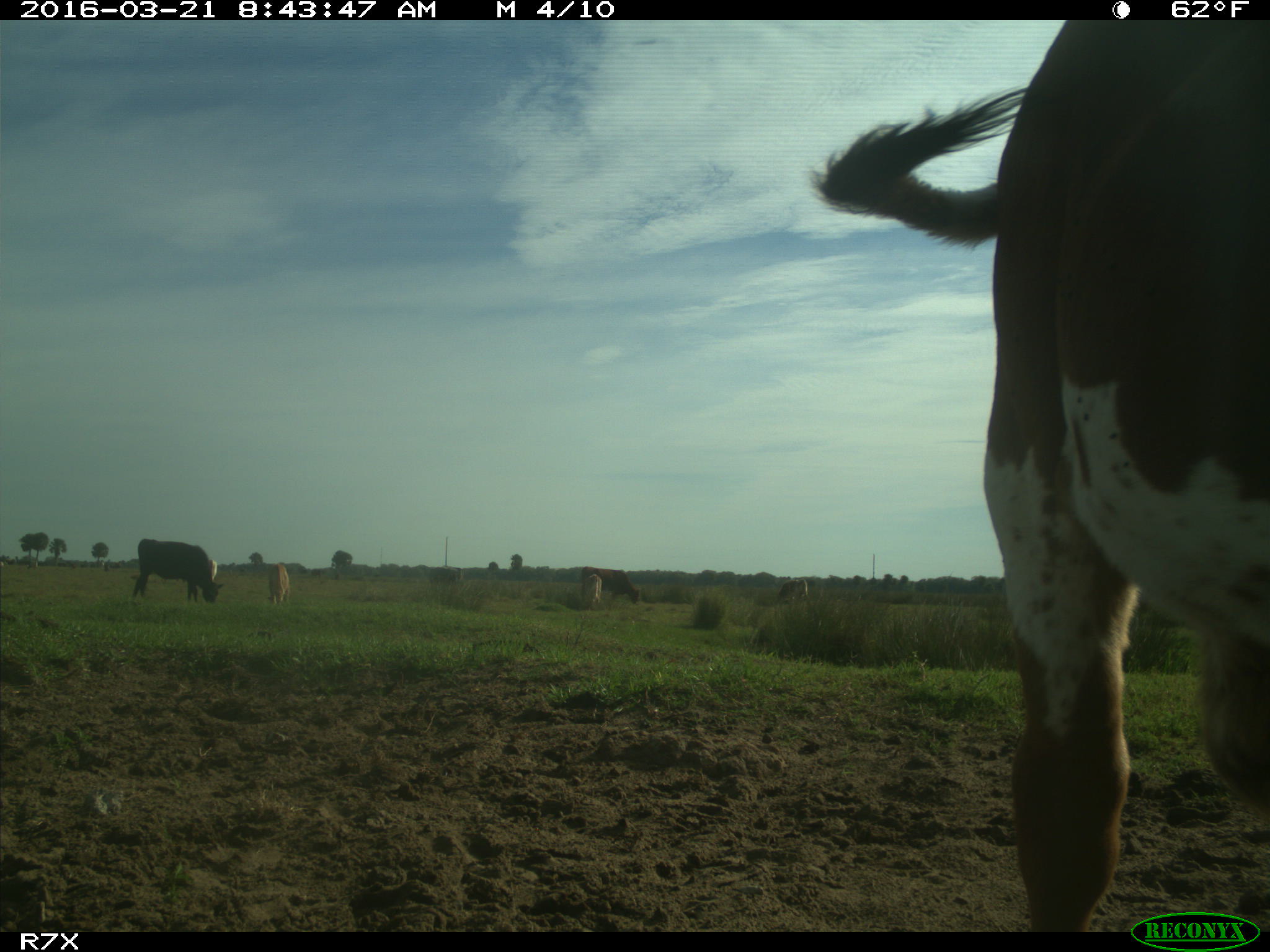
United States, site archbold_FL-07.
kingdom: Animalia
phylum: Chordata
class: Mammalia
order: Artiodactyla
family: Bovidae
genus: Bos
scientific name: Bos taurus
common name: domestic cow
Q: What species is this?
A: Bos taurus (domestic cow).